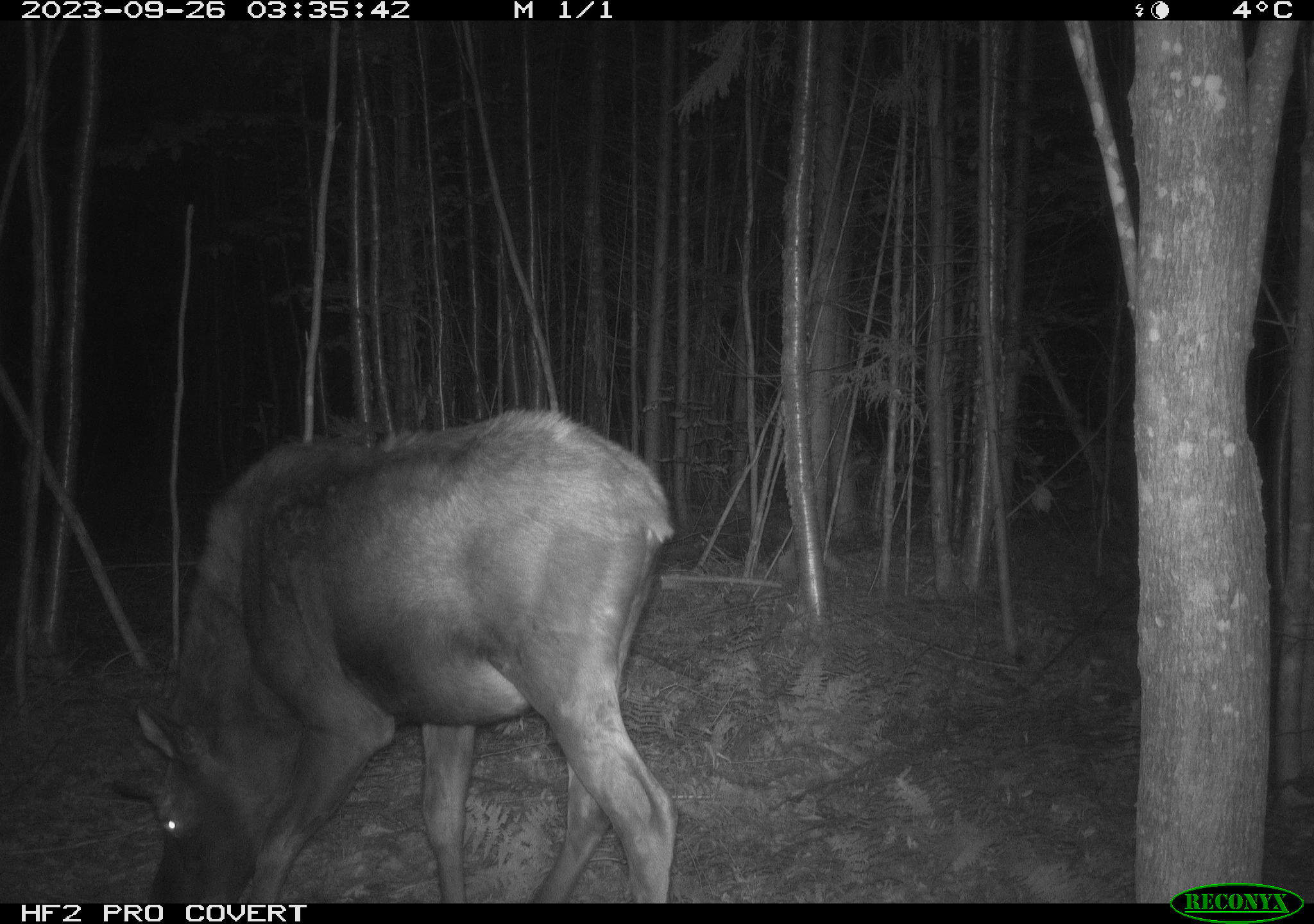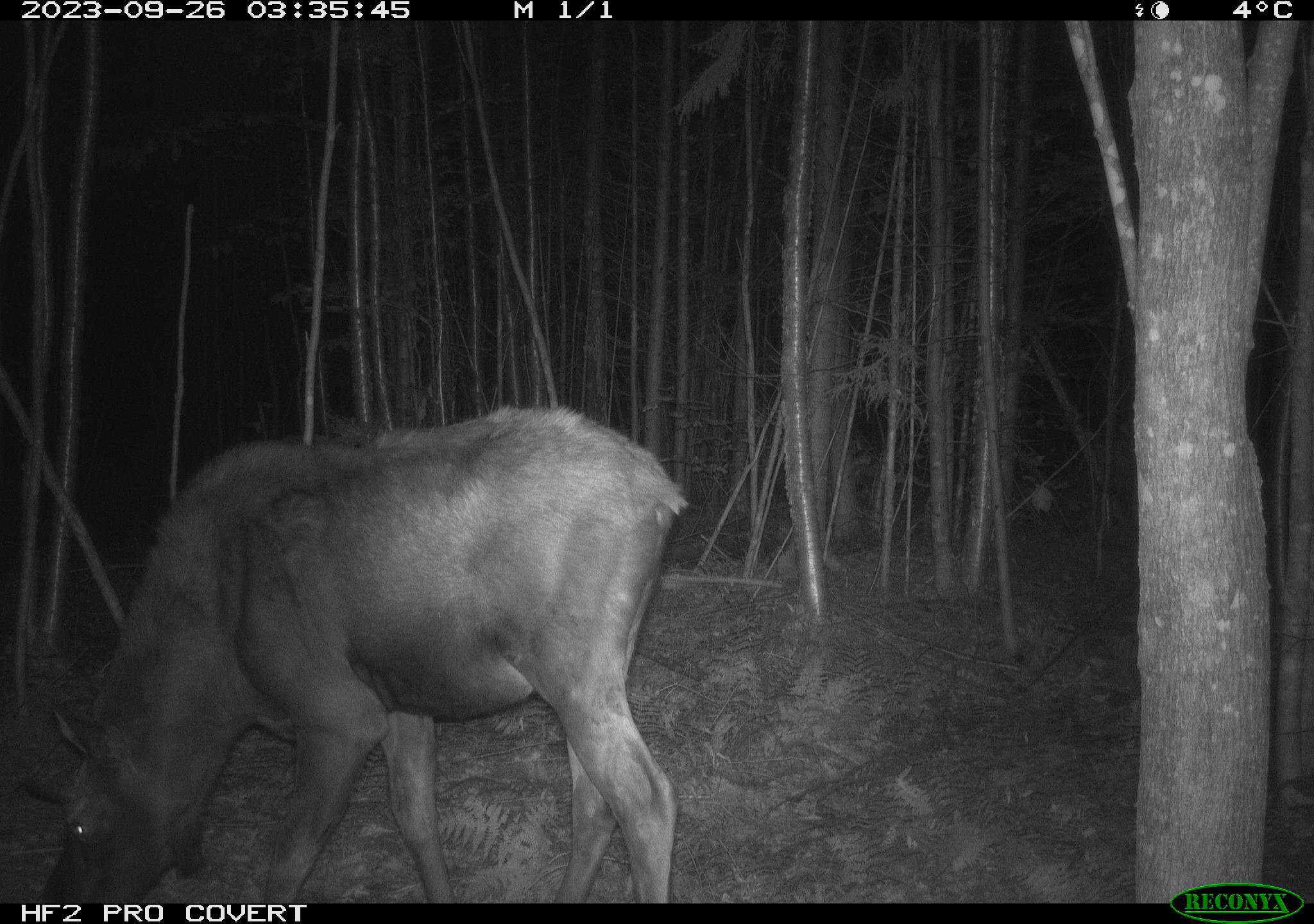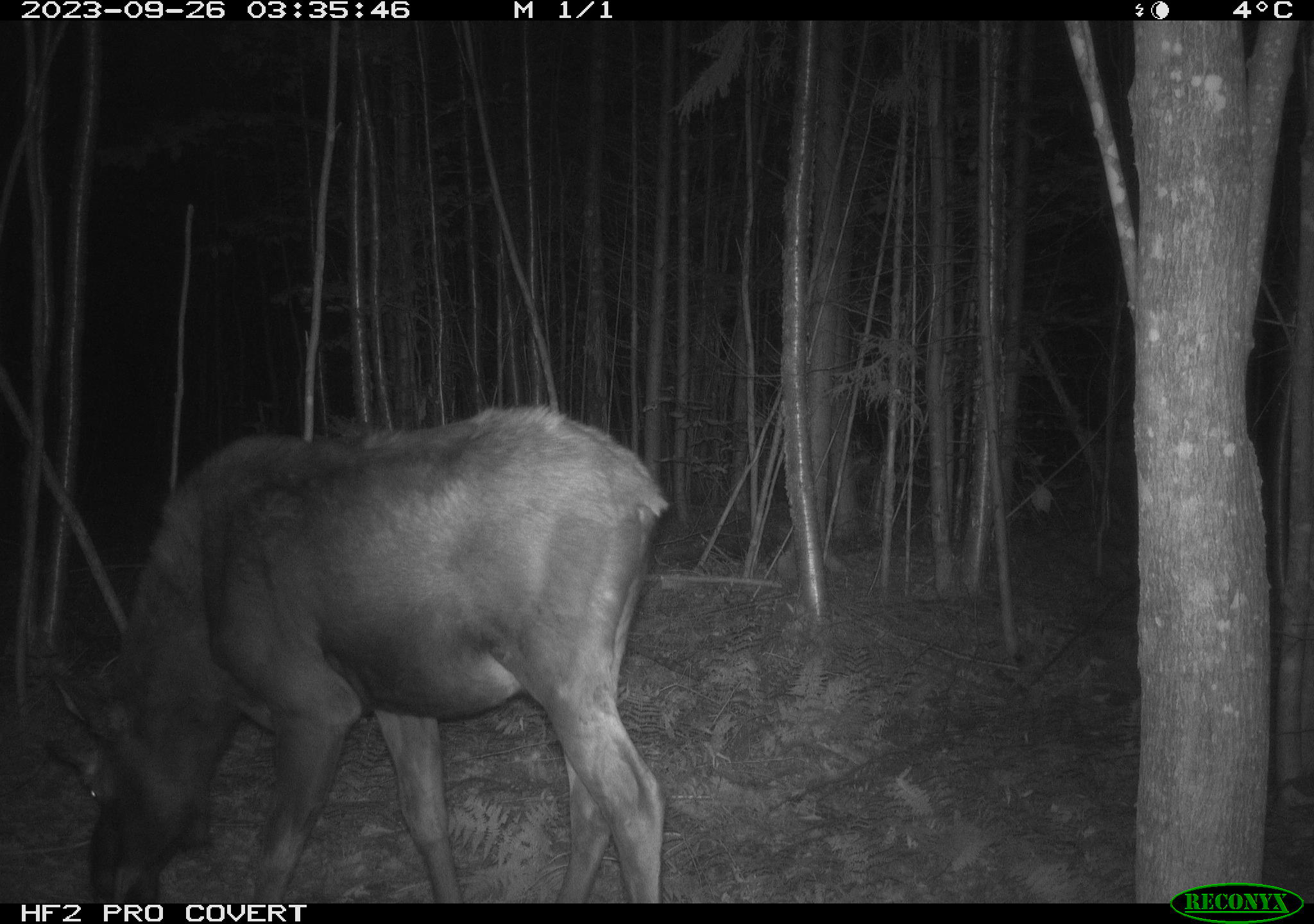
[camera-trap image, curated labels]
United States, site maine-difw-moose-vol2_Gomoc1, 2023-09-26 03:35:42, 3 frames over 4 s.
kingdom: Animalia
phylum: Chordata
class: Mammalia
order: Artiodactyla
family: Cervidae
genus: Alces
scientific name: Alces alces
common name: moose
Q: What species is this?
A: Moose (Alces alces).